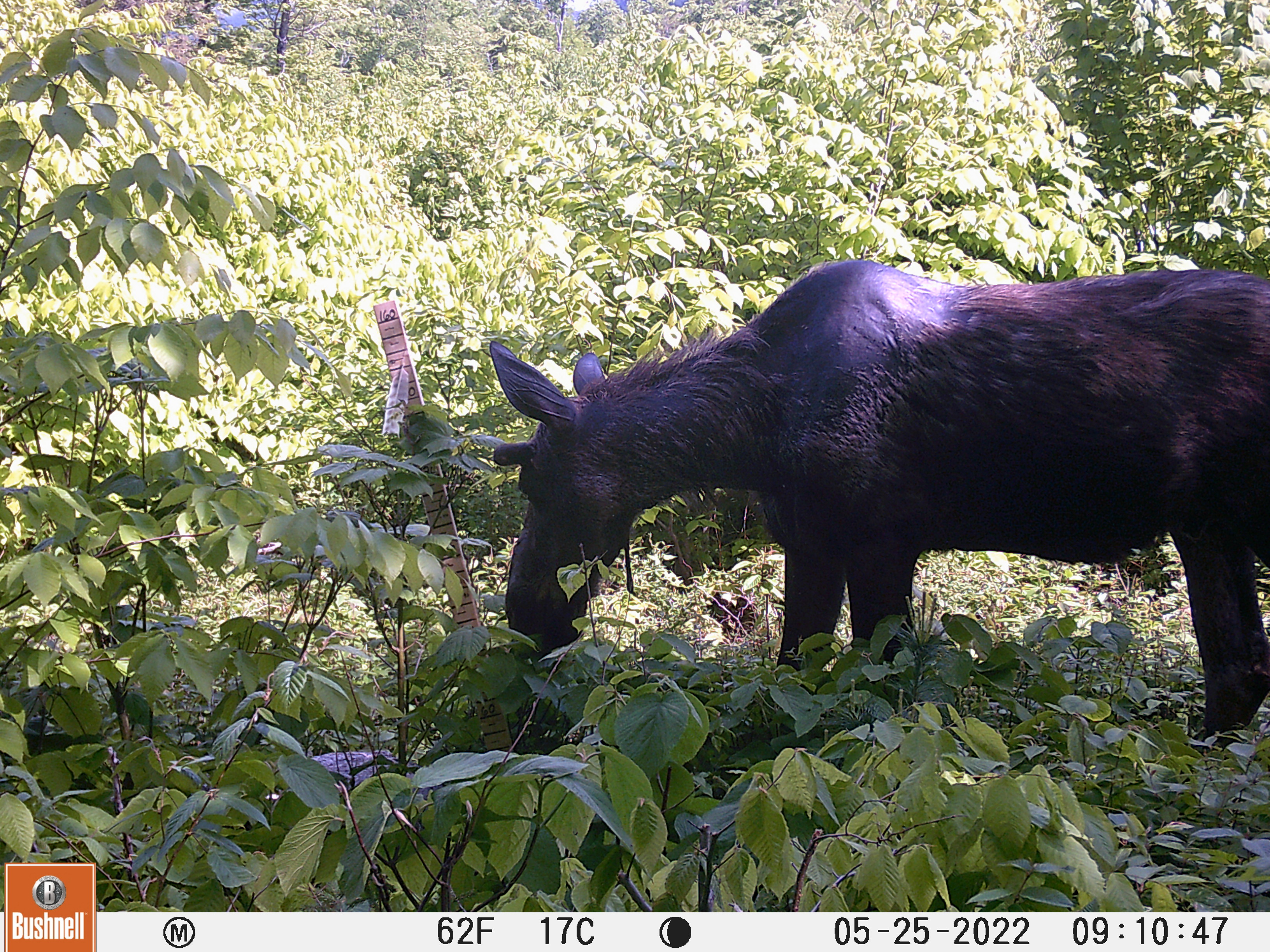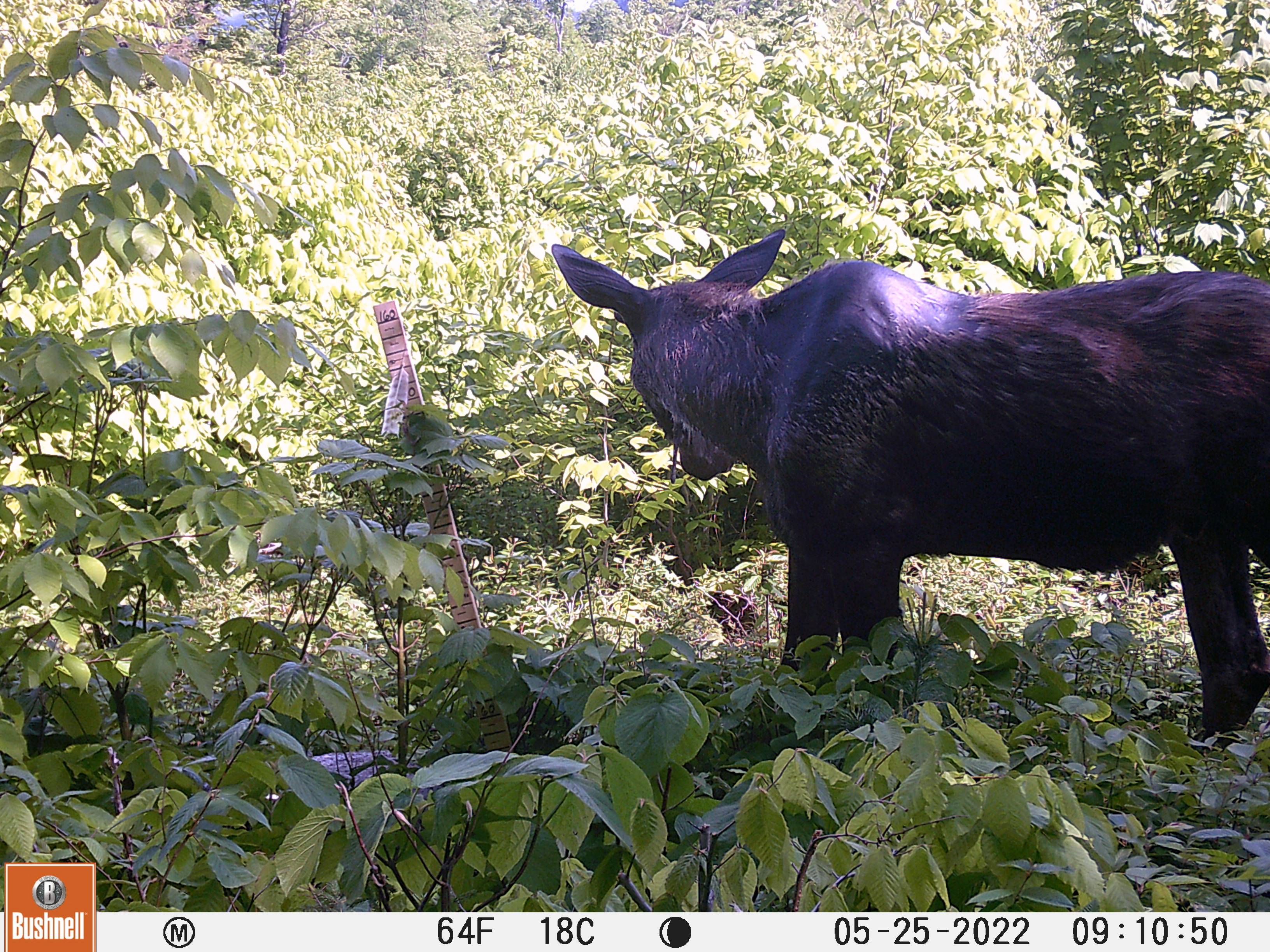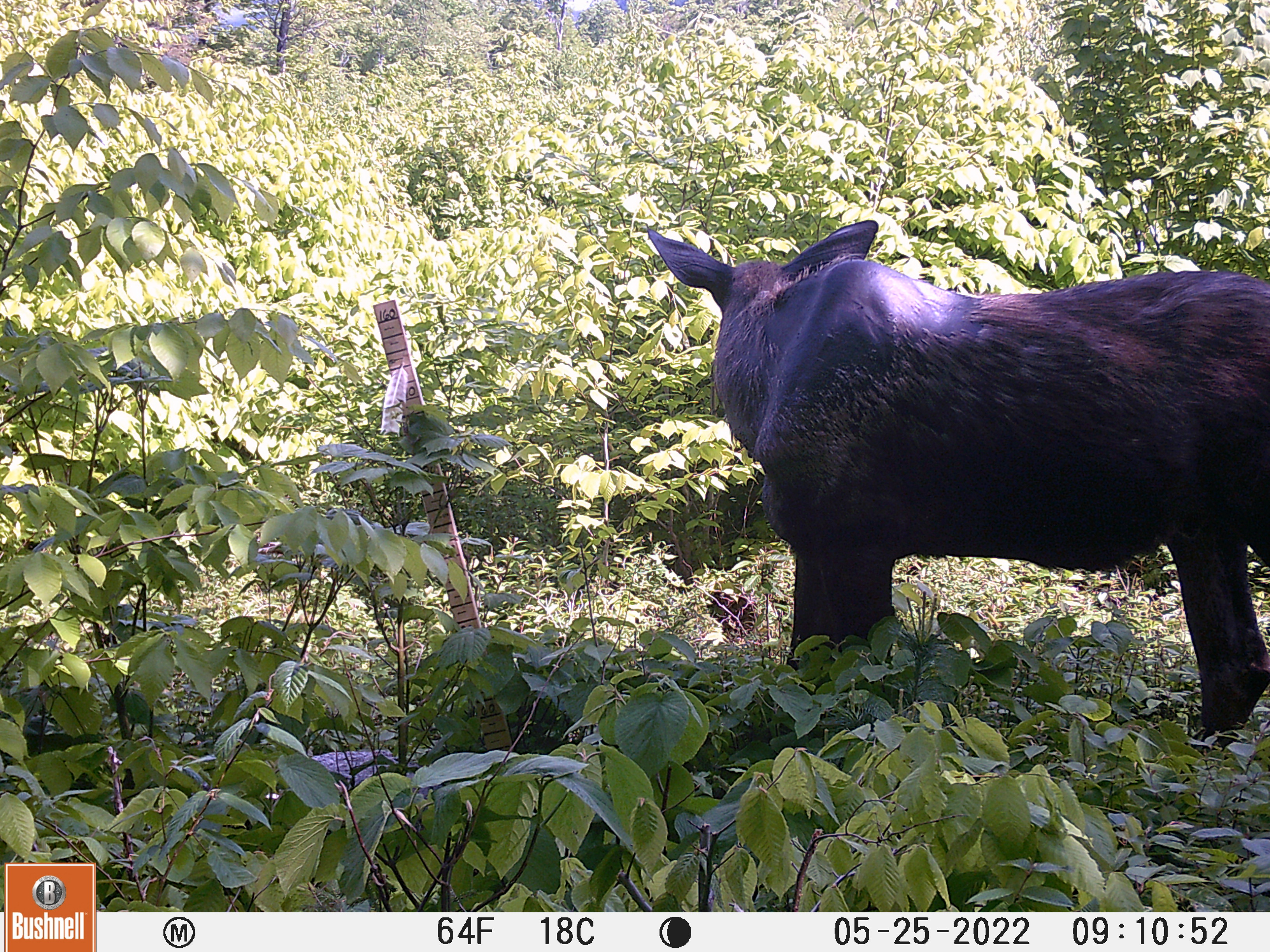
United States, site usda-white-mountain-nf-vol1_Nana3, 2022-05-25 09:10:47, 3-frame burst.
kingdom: Animalia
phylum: Chordata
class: Mammalia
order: Artiodactyla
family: Cervidae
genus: Alces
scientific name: Alces alces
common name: moose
Moose (Alces alces).